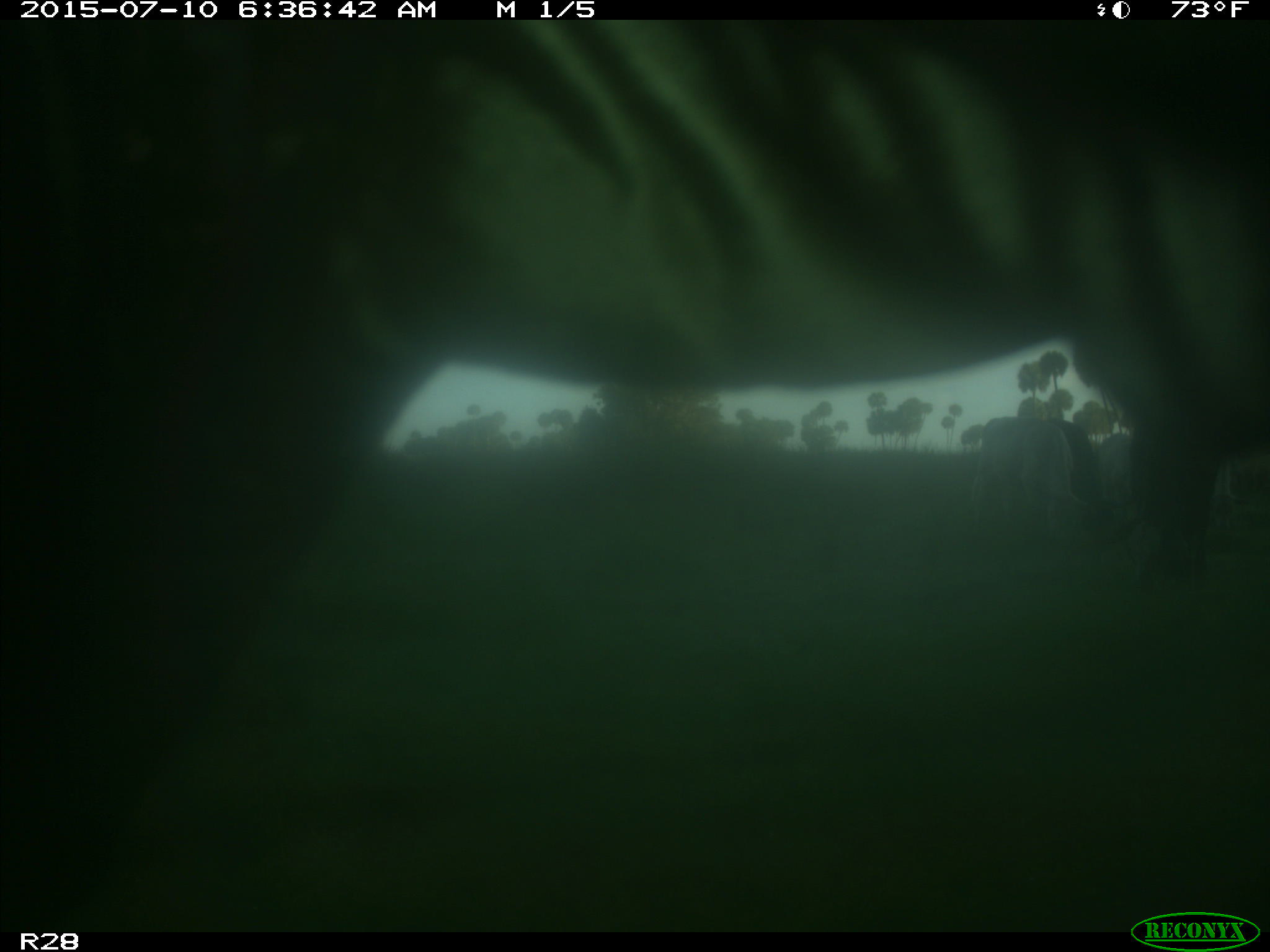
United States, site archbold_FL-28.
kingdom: Animalia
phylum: Chordata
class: Mammalia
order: Artiodactyla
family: Bovidae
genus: Bos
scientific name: Bos taurus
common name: domestic cow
Bos taurus (domestic cow).